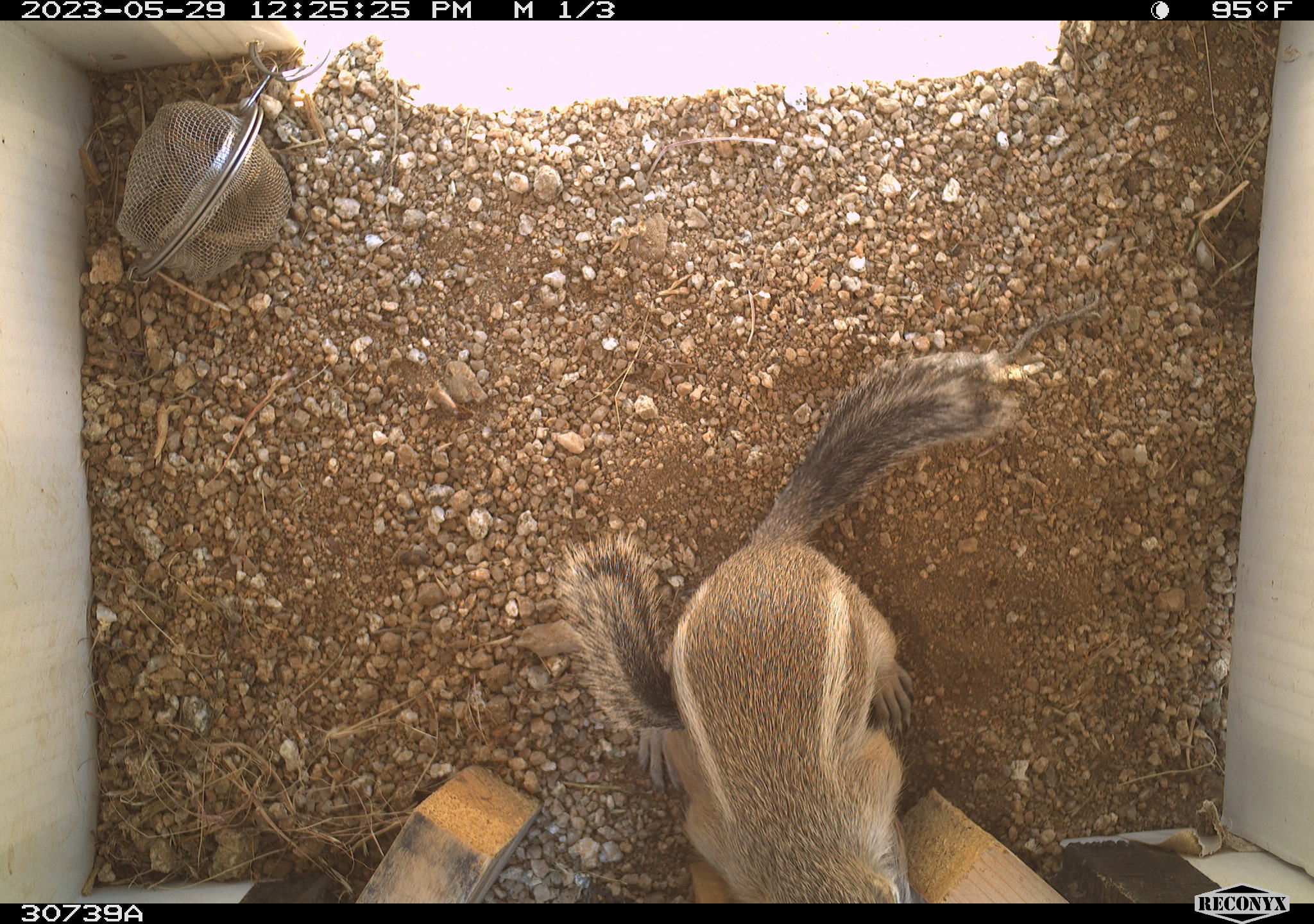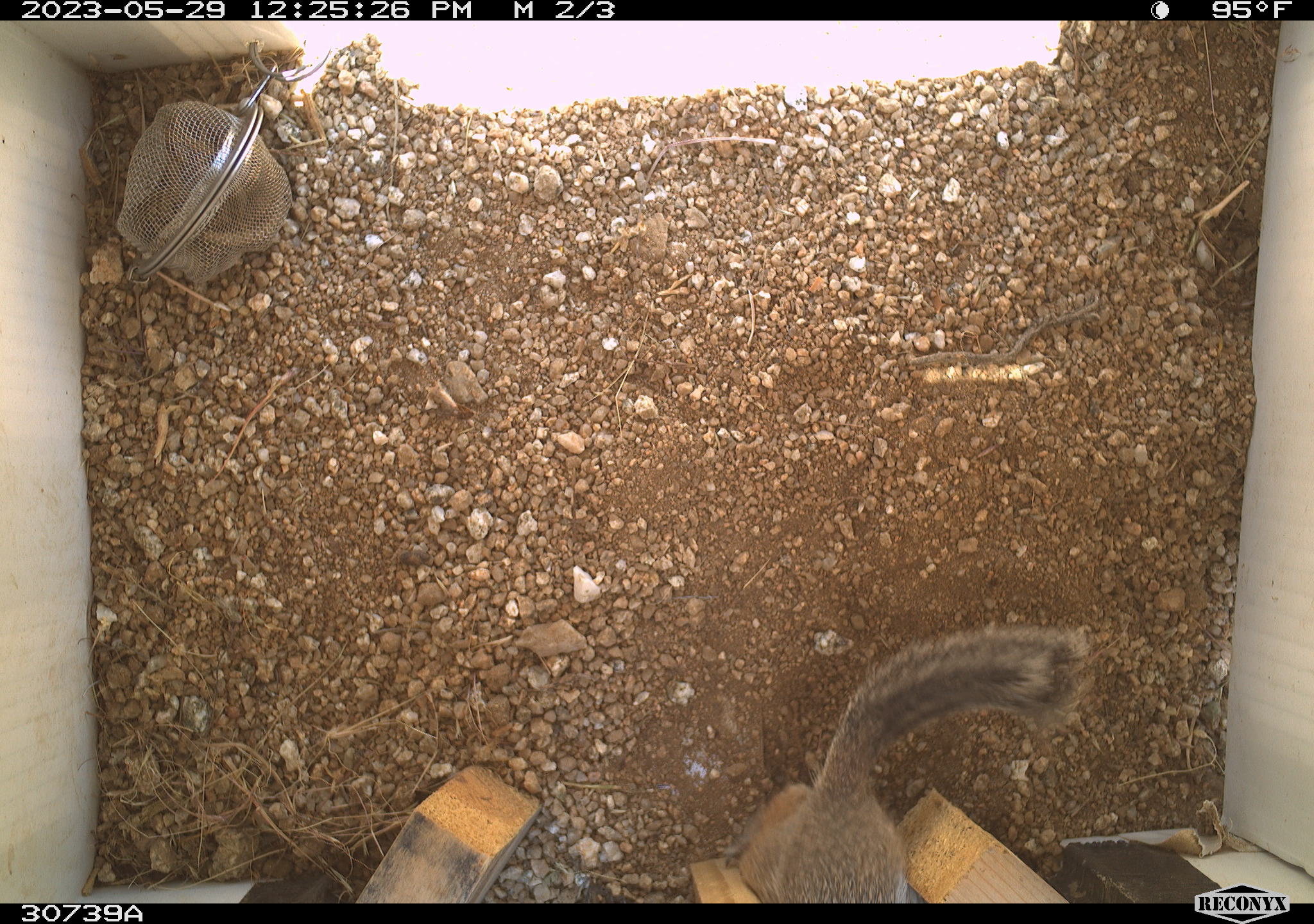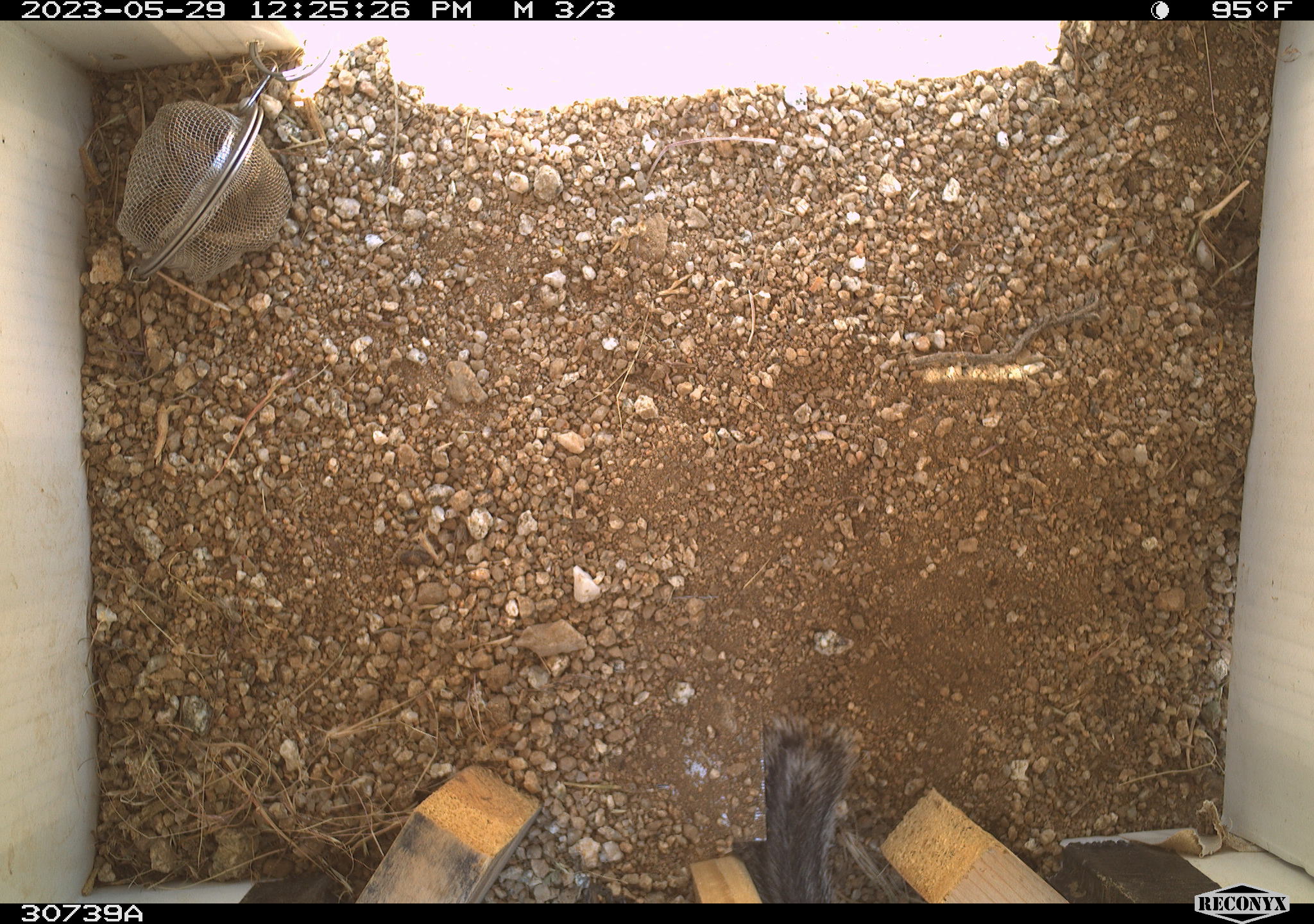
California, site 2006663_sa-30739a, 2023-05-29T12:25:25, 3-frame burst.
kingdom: Animalia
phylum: Chordata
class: Mammalia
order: Rodentia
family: Sciuridae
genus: Ammospermophilus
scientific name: Ammospermophilus leucurus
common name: white-tailed antelope squirrel